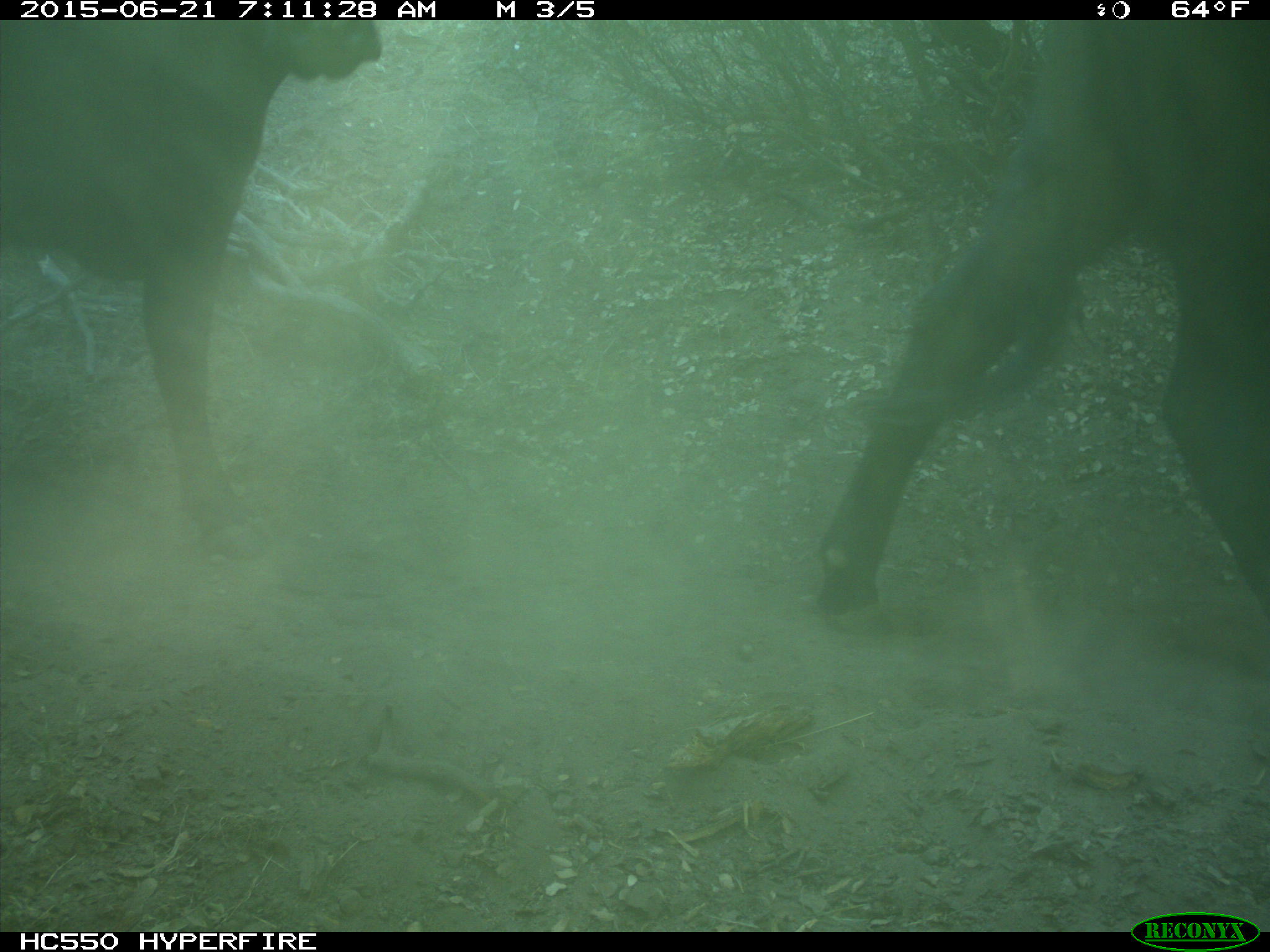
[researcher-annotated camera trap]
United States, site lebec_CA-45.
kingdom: Animalia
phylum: Chordata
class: Mammalia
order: Artiodactyla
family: Bovidae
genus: Bos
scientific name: Bos taurus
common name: domestic cow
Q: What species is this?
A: Bos taurus (domestic cow).